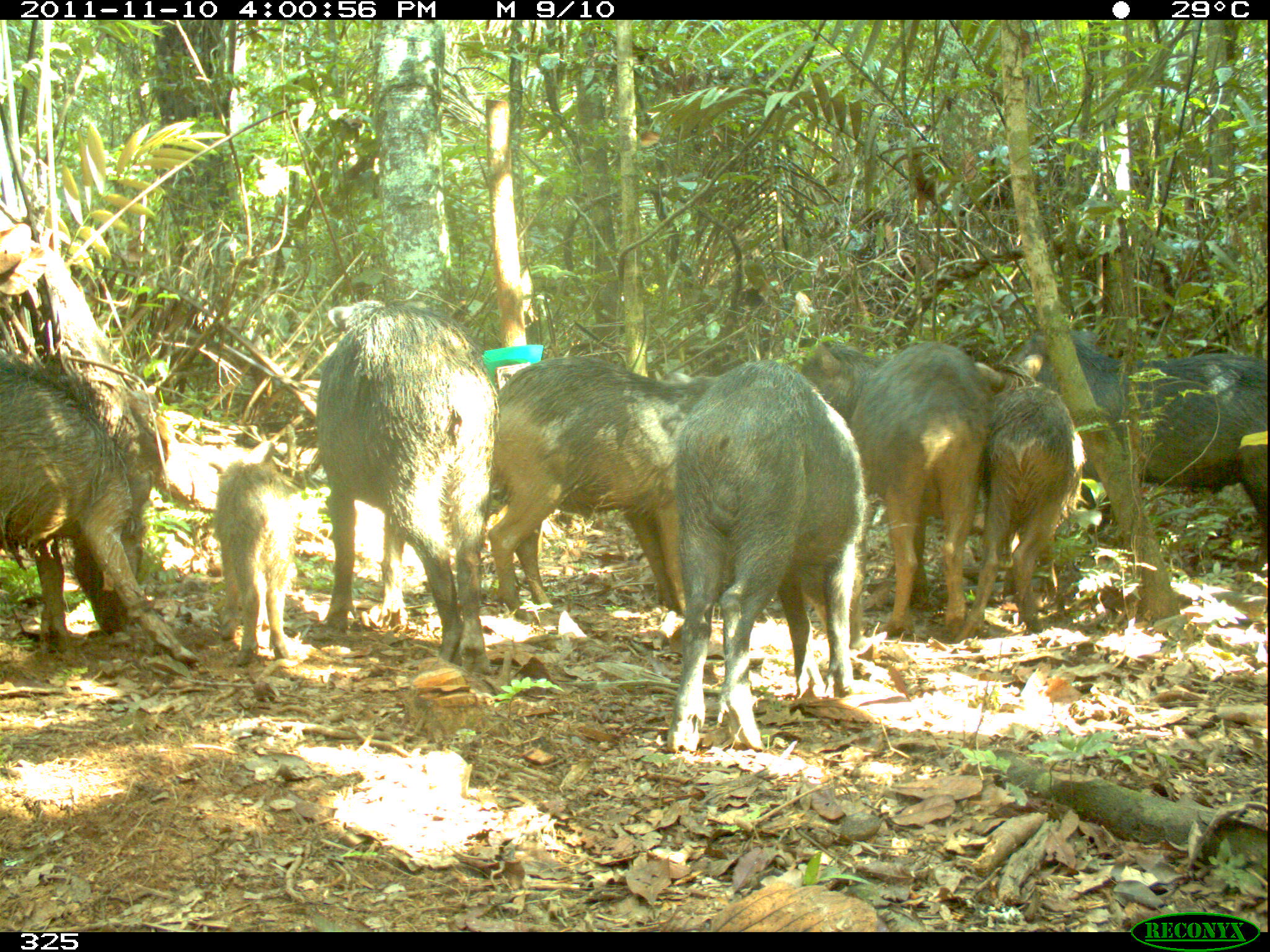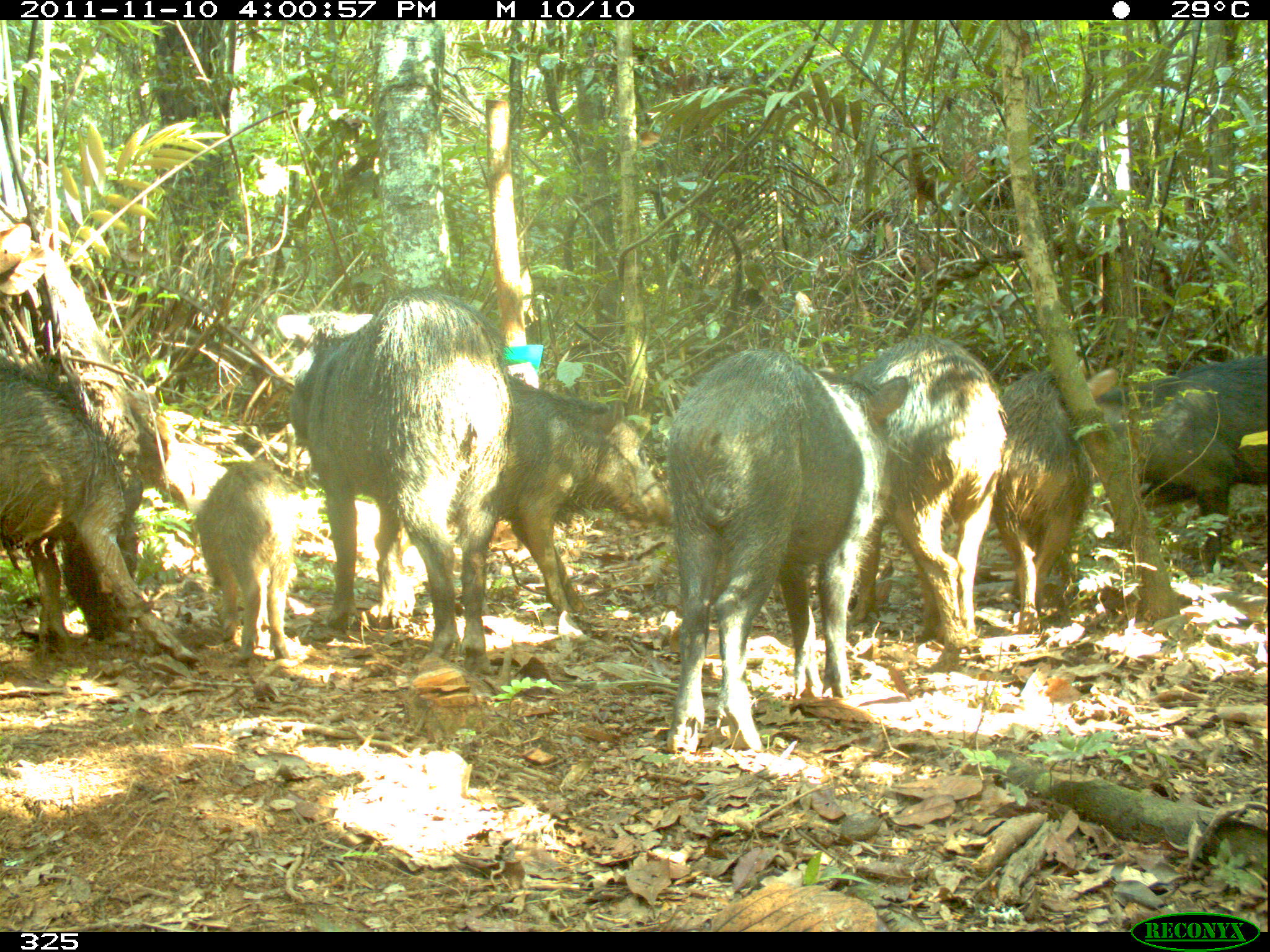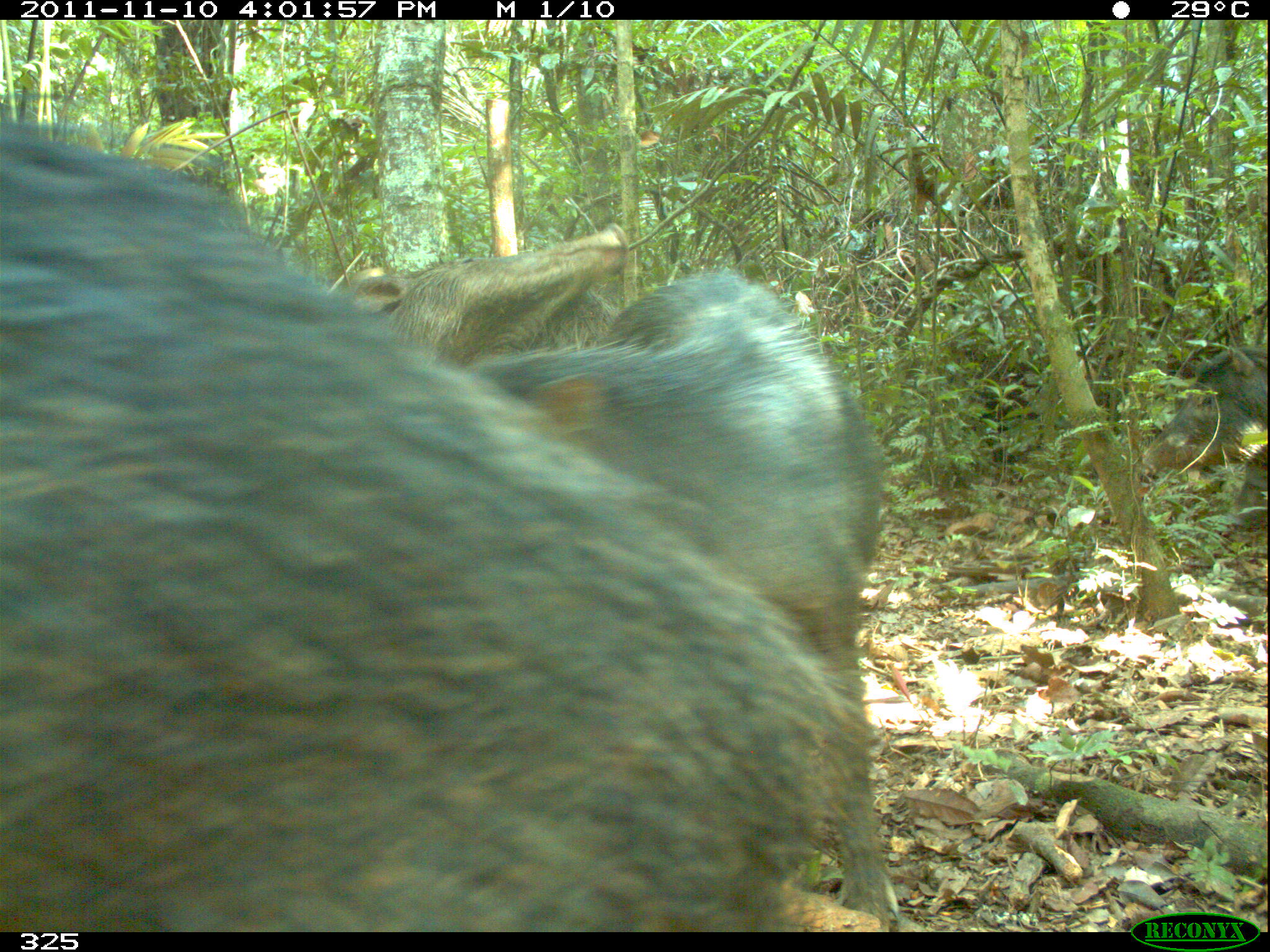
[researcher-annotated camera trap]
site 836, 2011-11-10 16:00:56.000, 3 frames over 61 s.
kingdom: Animalia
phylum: Chordata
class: Mammalia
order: Artiodactyla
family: Tayassuidae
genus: Tayassu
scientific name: Tayassu pecari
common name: white-lipped peccary